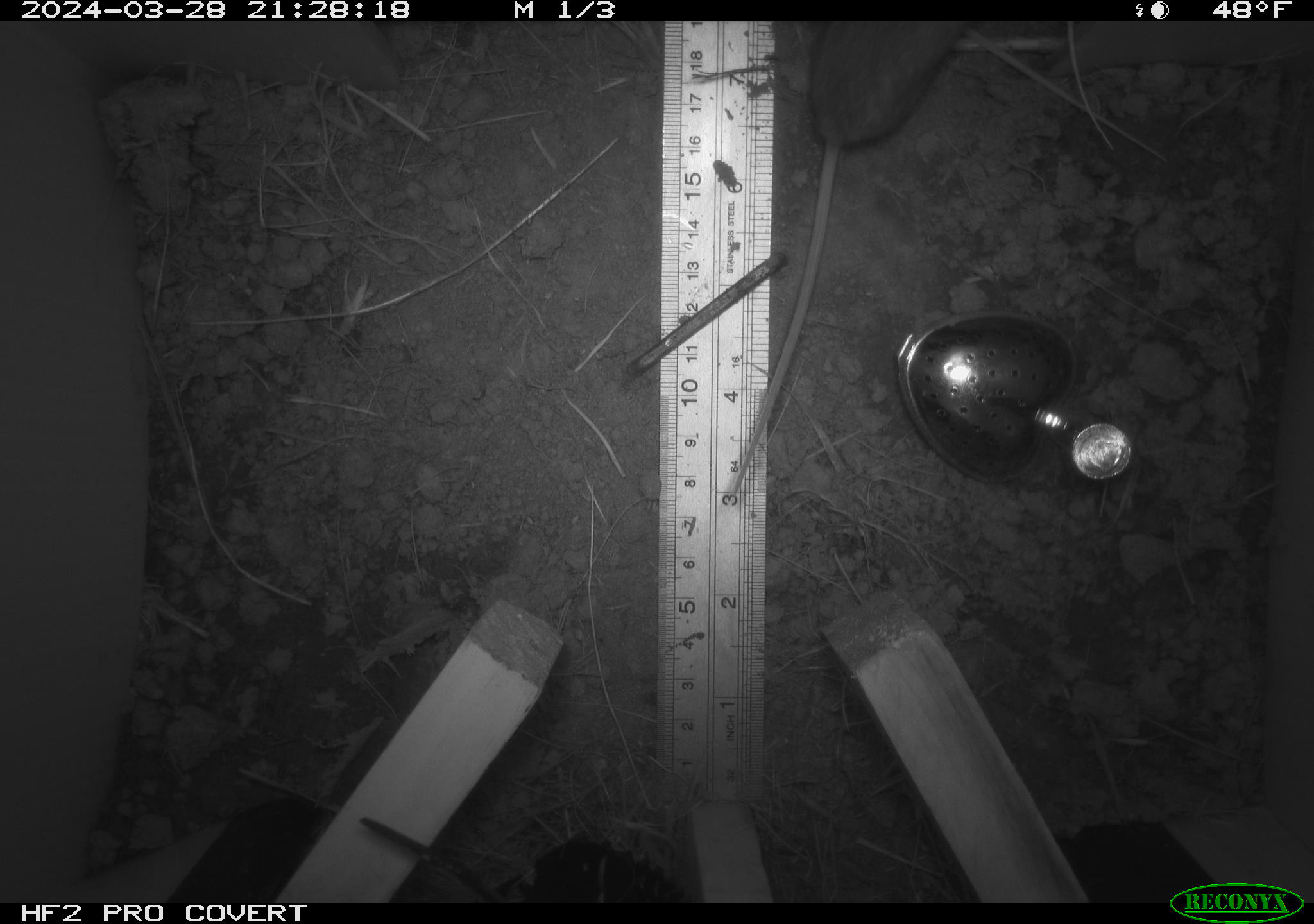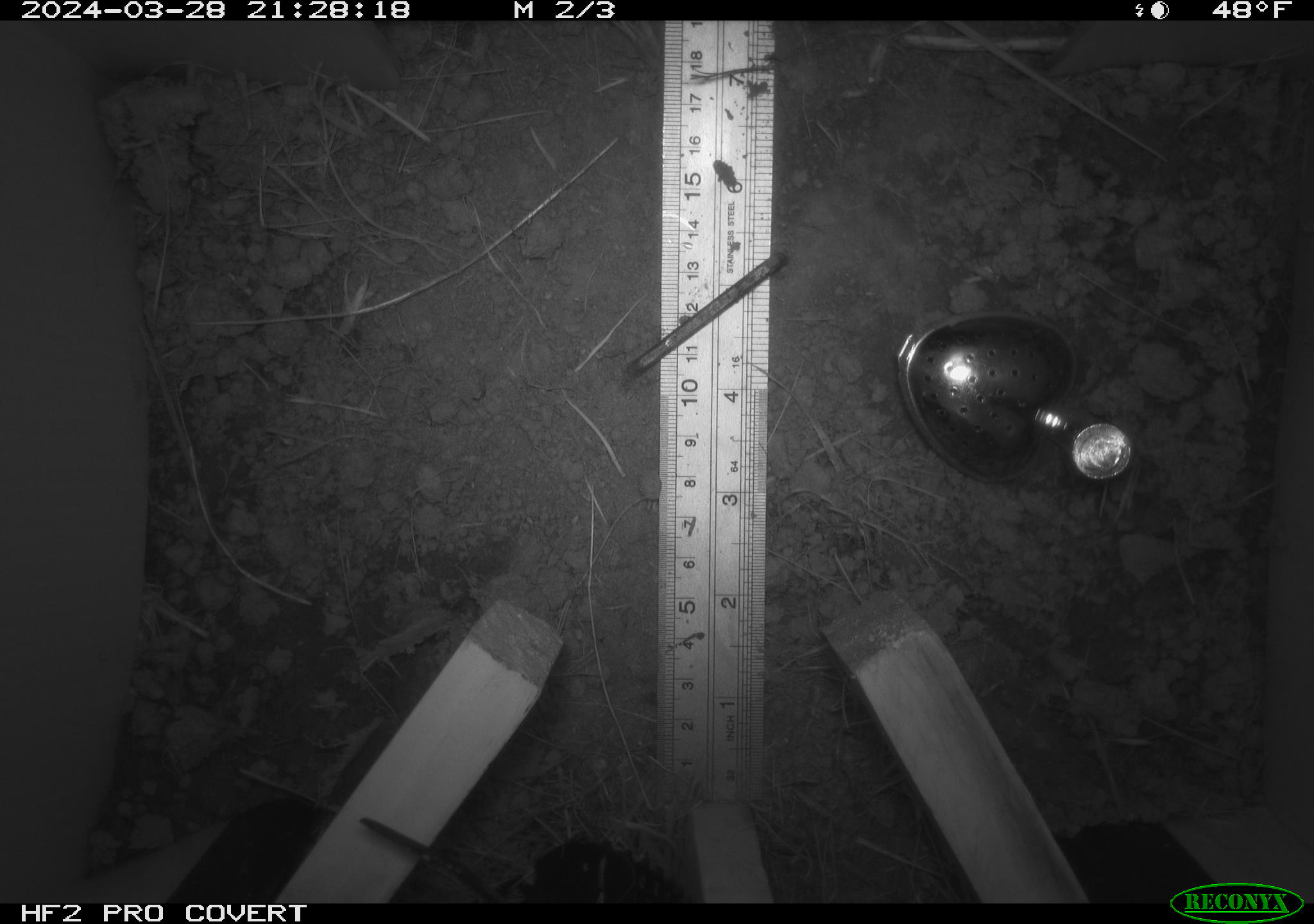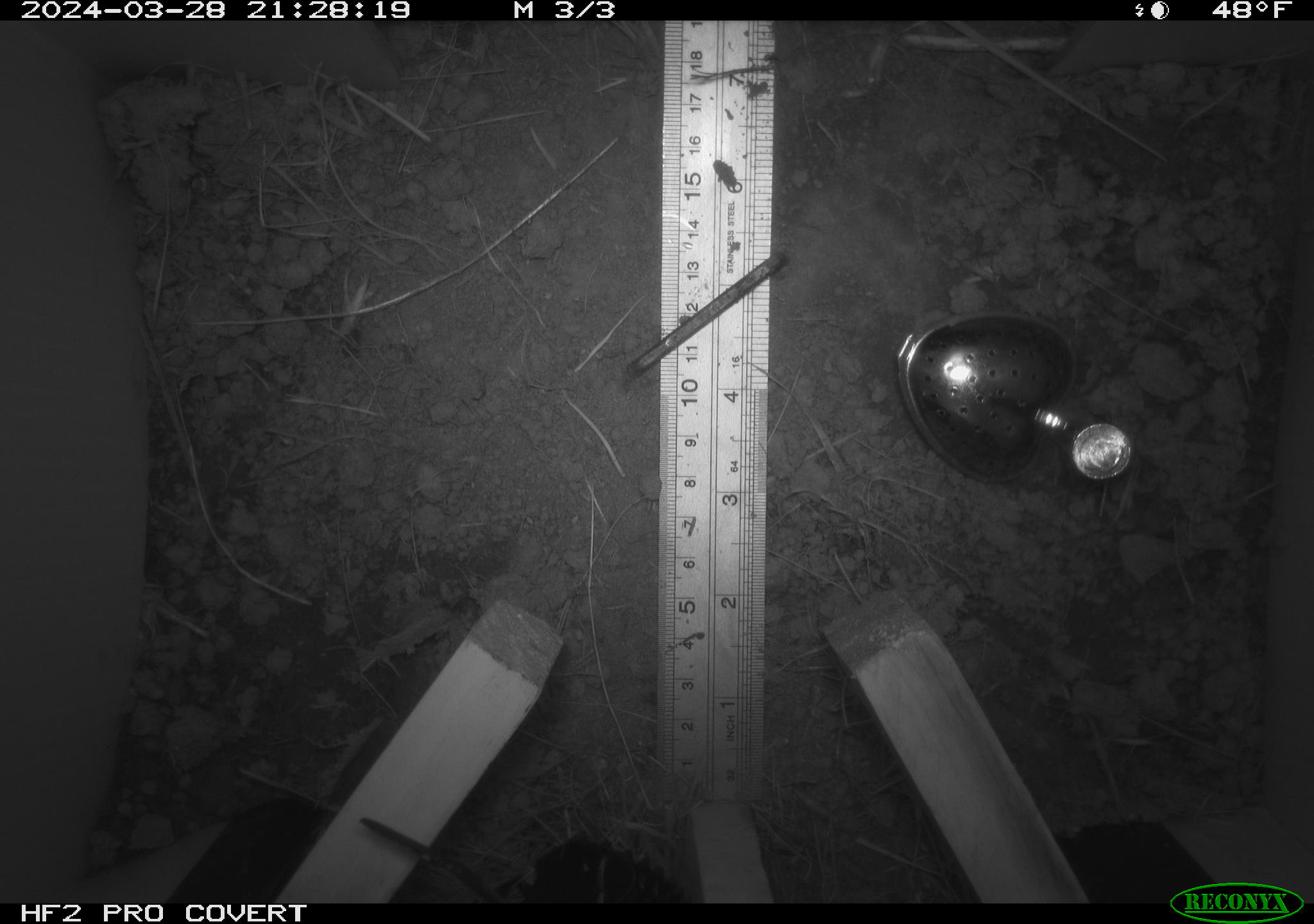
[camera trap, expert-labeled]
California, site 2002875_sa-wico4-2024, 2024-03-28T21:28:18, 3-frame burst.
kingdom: Animalia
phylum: Chordata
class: Mammalia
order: Rodentia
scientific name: Rodentia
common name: rodent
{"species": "rodent (Rodentia)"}